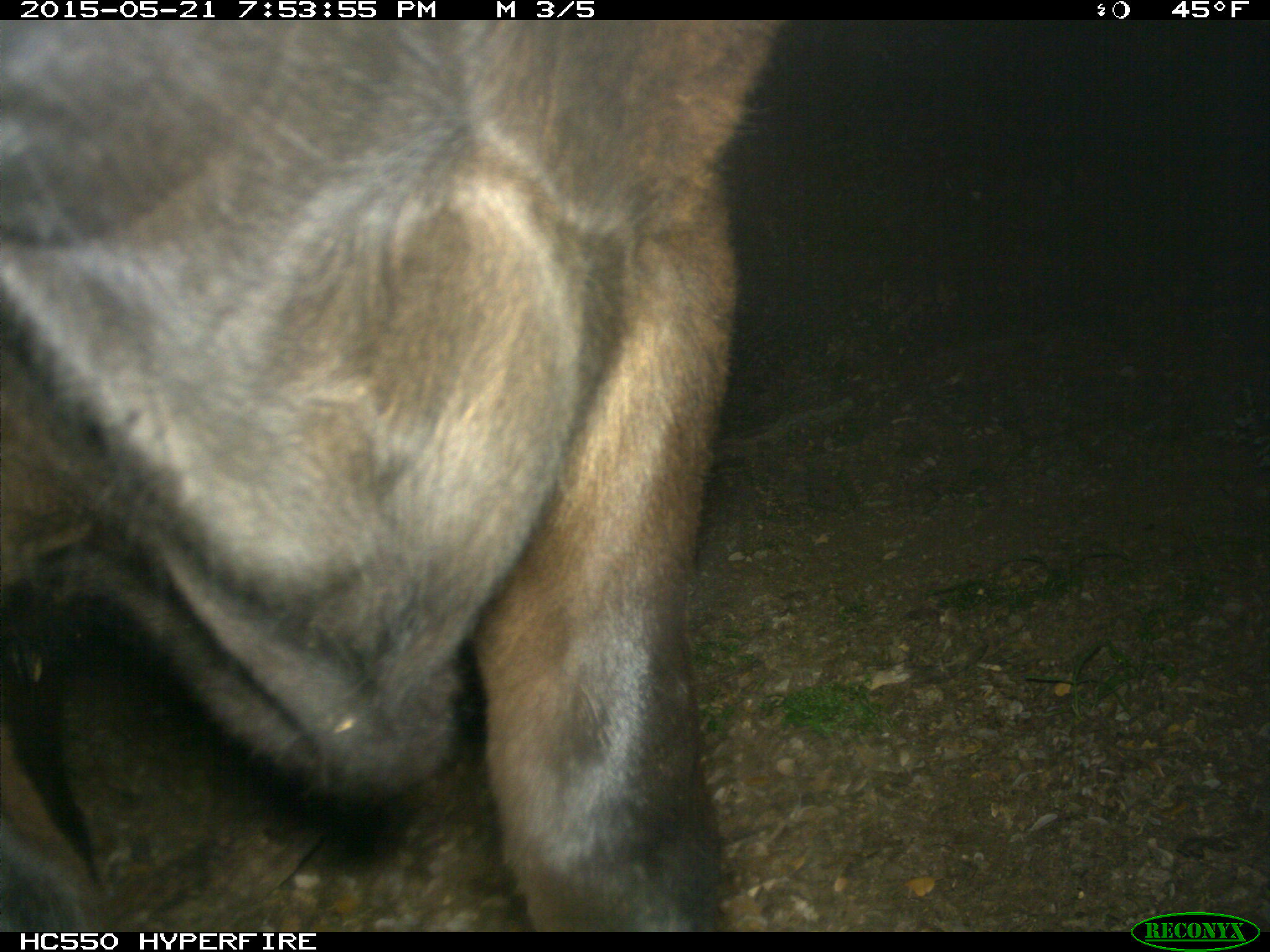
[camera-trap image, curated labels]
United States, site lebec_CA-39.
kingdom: Animalia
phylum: Chordata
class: Mammalia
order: Artiodactyla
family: Bovidae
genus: Bos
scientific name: Bos taurus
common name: domestic cow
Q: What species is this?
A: Bos taurus (domestic cow).